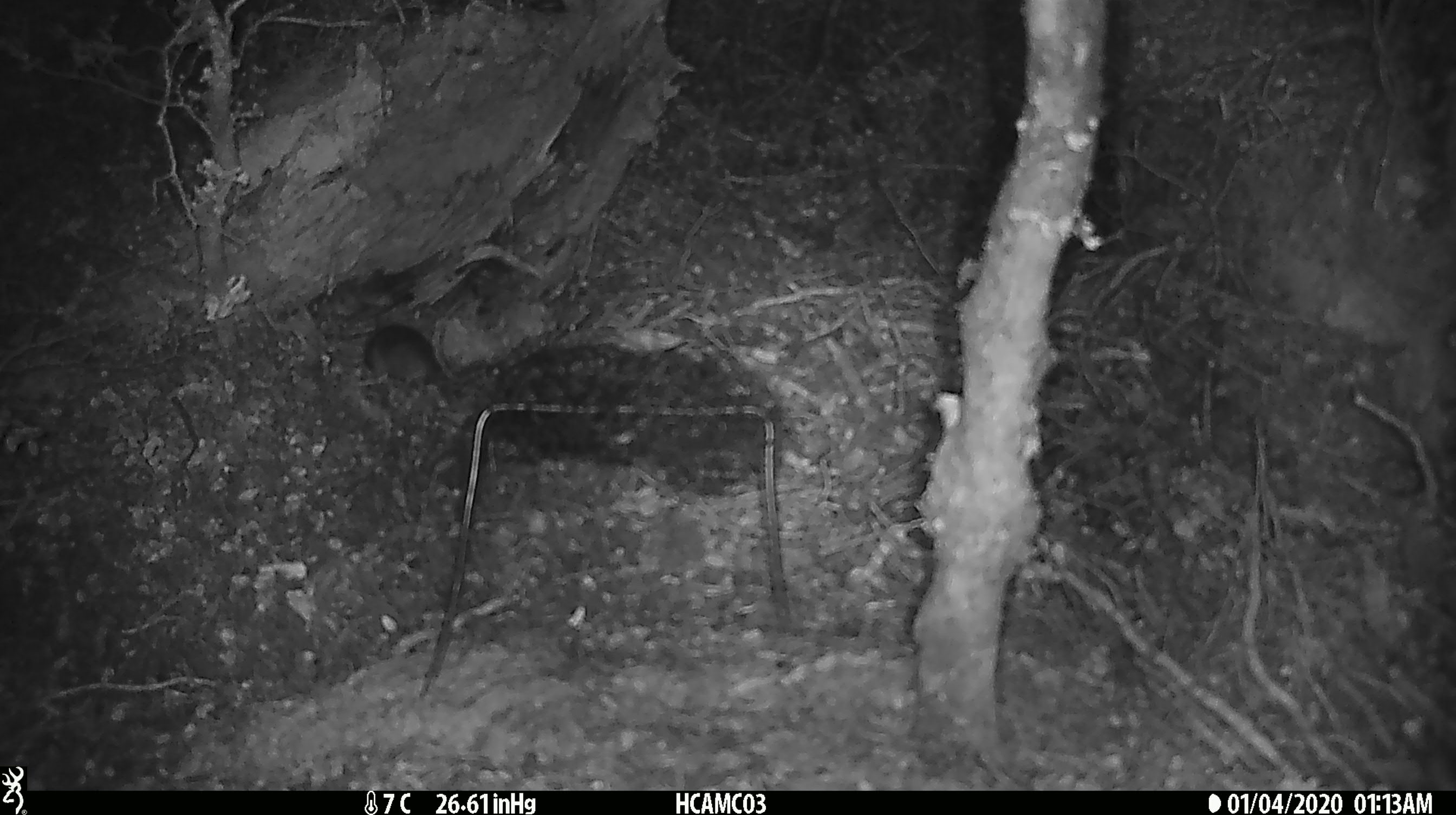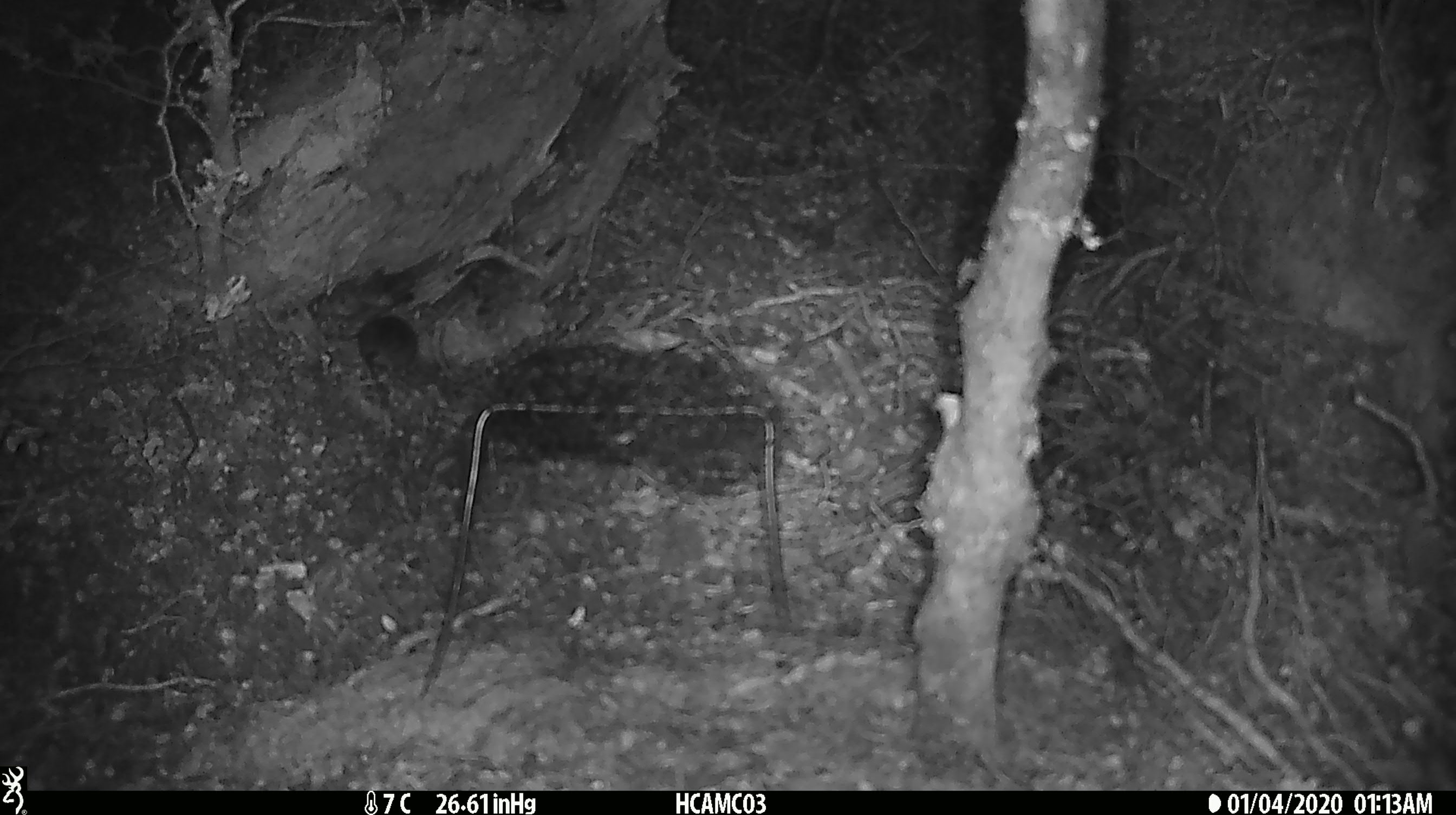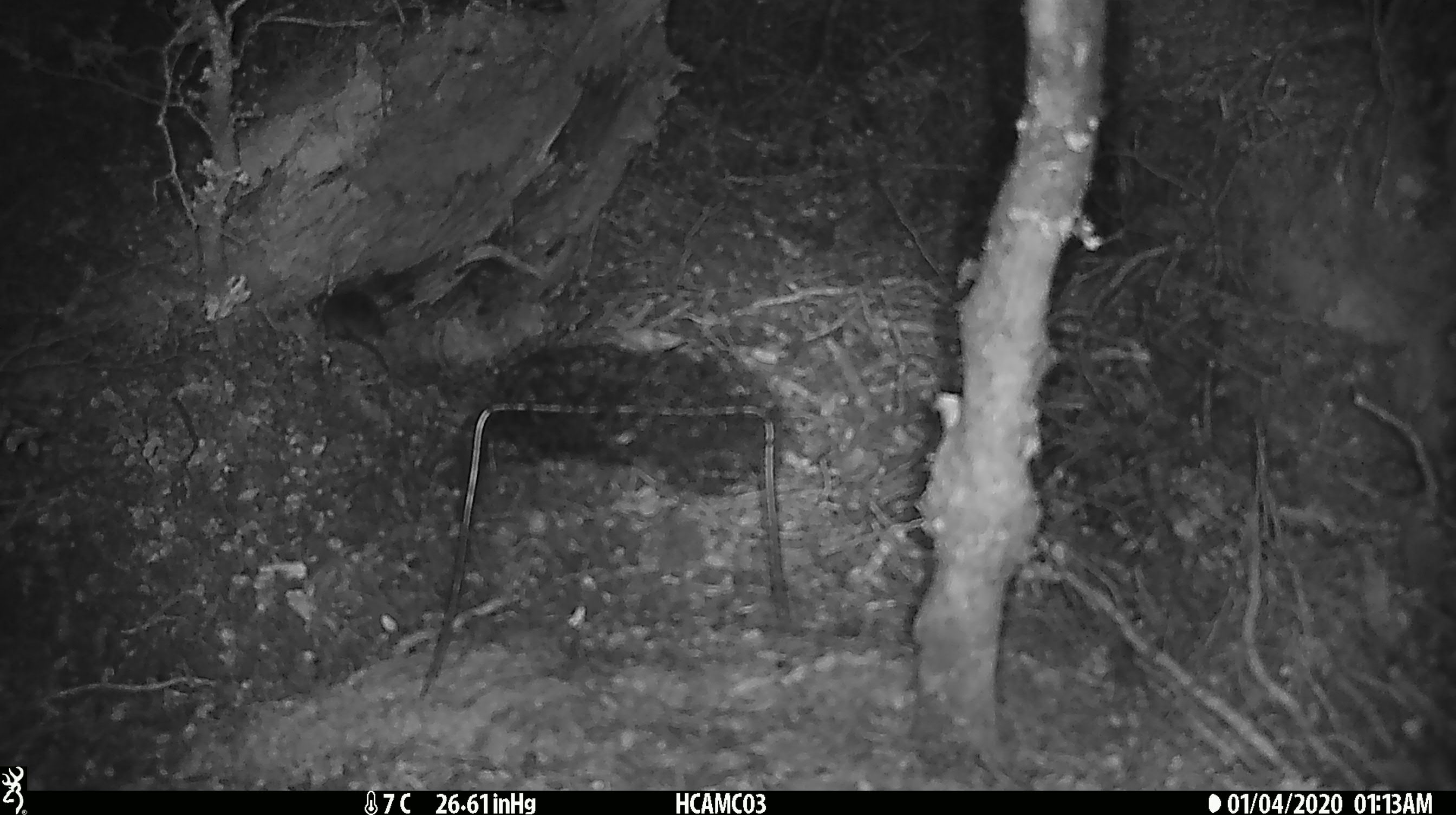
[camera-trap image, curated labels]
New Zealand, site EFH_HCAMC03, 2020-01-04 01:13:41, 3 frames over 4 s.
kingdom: Animalia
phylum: Chordata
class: Mammalia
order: Rodentia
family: Muridae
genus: Mus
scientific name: Mus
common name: mouse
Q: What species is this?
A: Mouse (Mus).